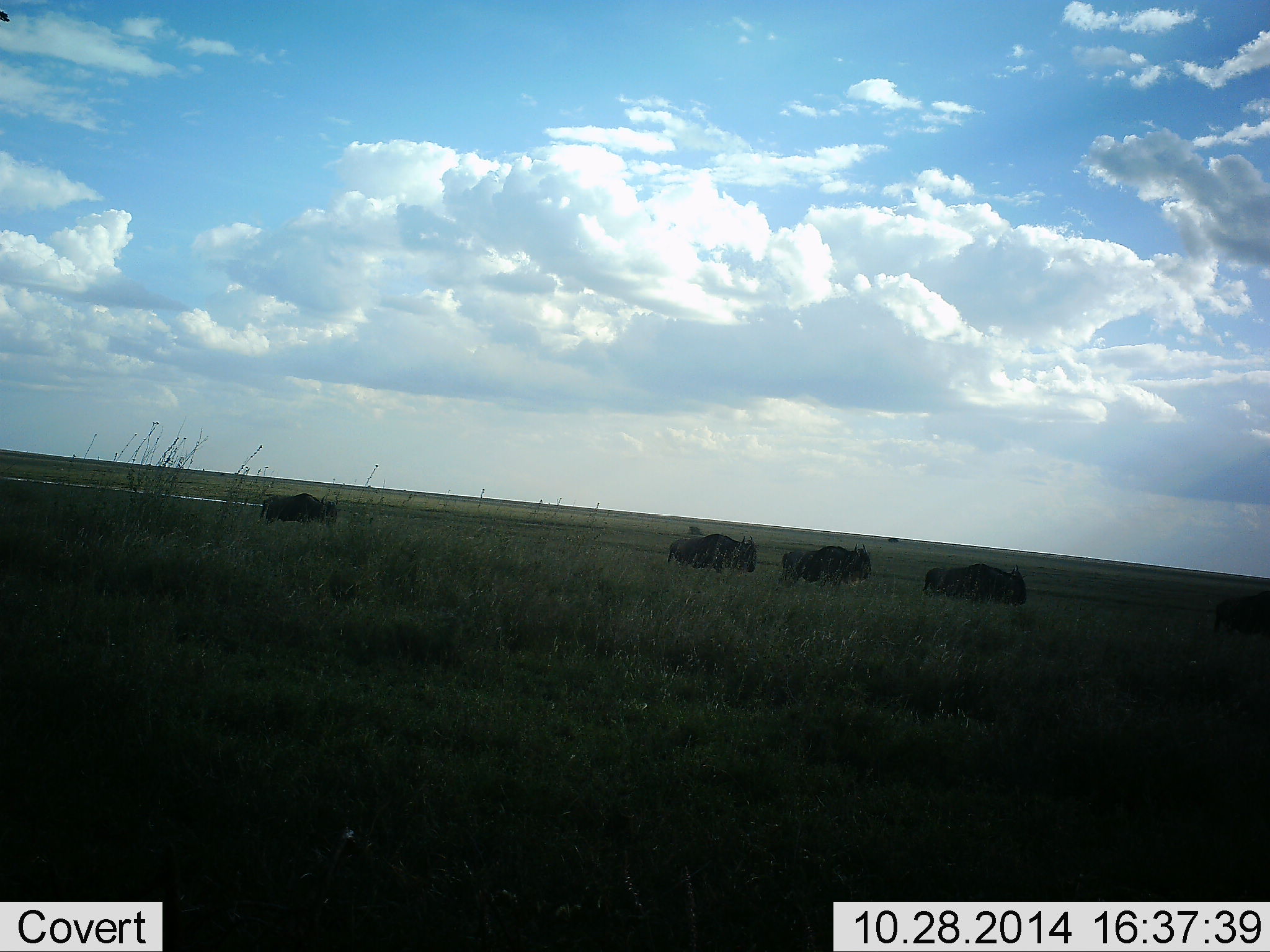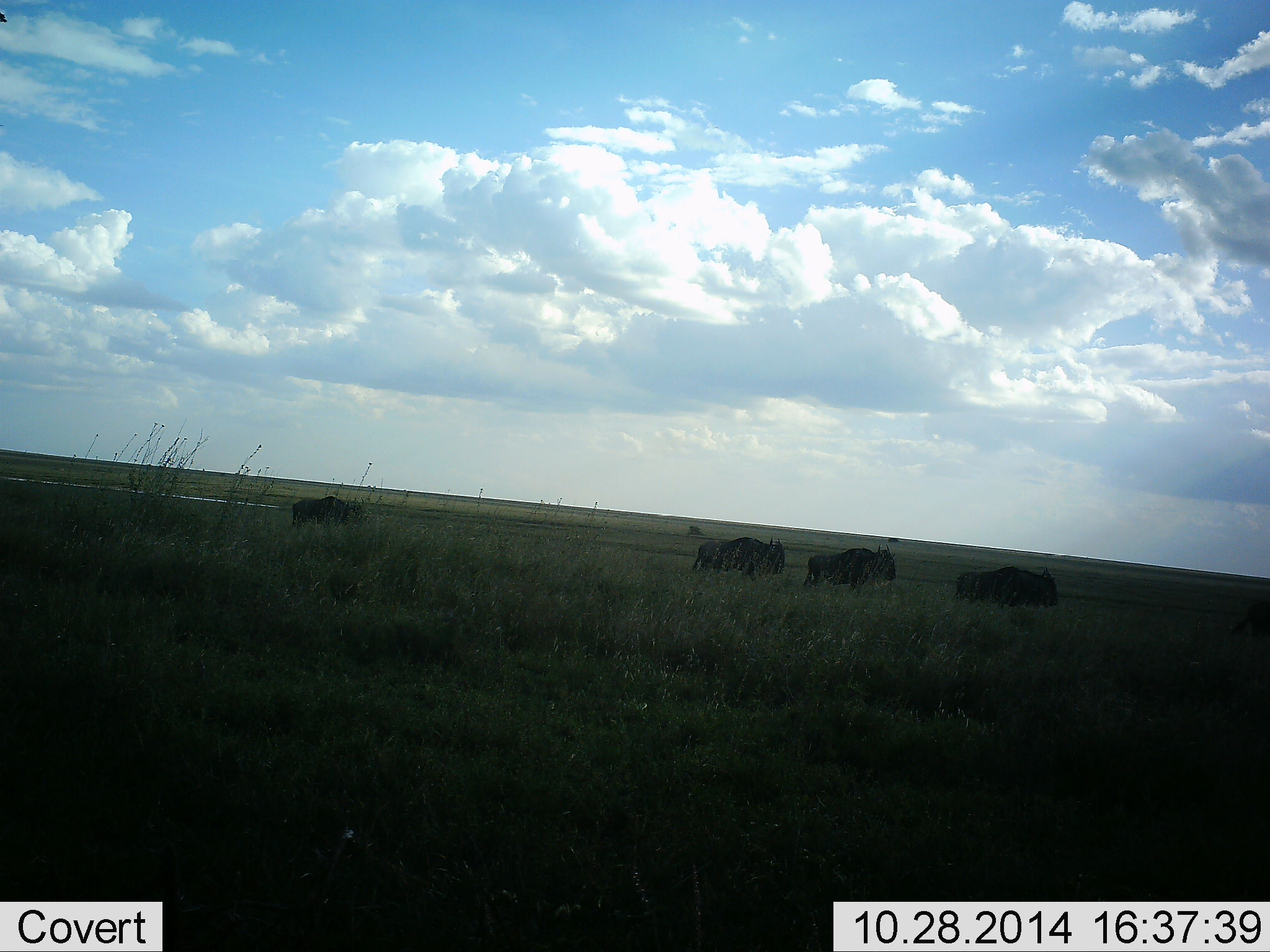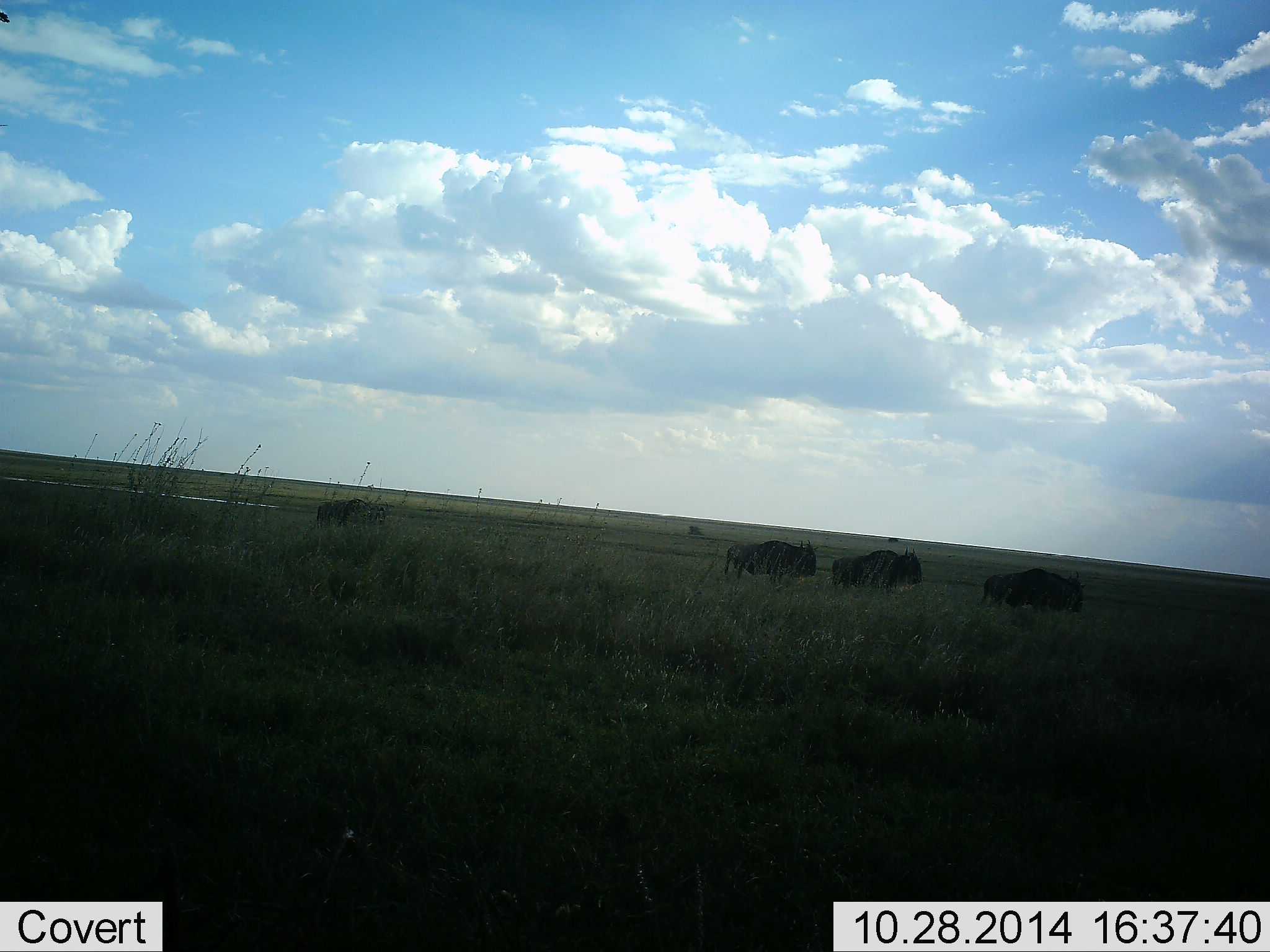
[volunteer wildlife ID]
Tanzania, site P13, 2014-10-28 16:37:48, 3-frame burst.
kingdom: Animalia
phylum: Chordata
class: Mammalia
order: Artiodactyla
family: Bovidae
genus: Connochaetes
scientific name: Connochaetes taurinus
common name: blue wildebeest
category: wildebeest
Wildebeest (blue wildebeest) (Connochaetes taurinus), count 5. Behavior (volunteer vote fractions): standing 20%, resting 0%, moving 100%, interacting 0%. Young present (vote fraction): 0%. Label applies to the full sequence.